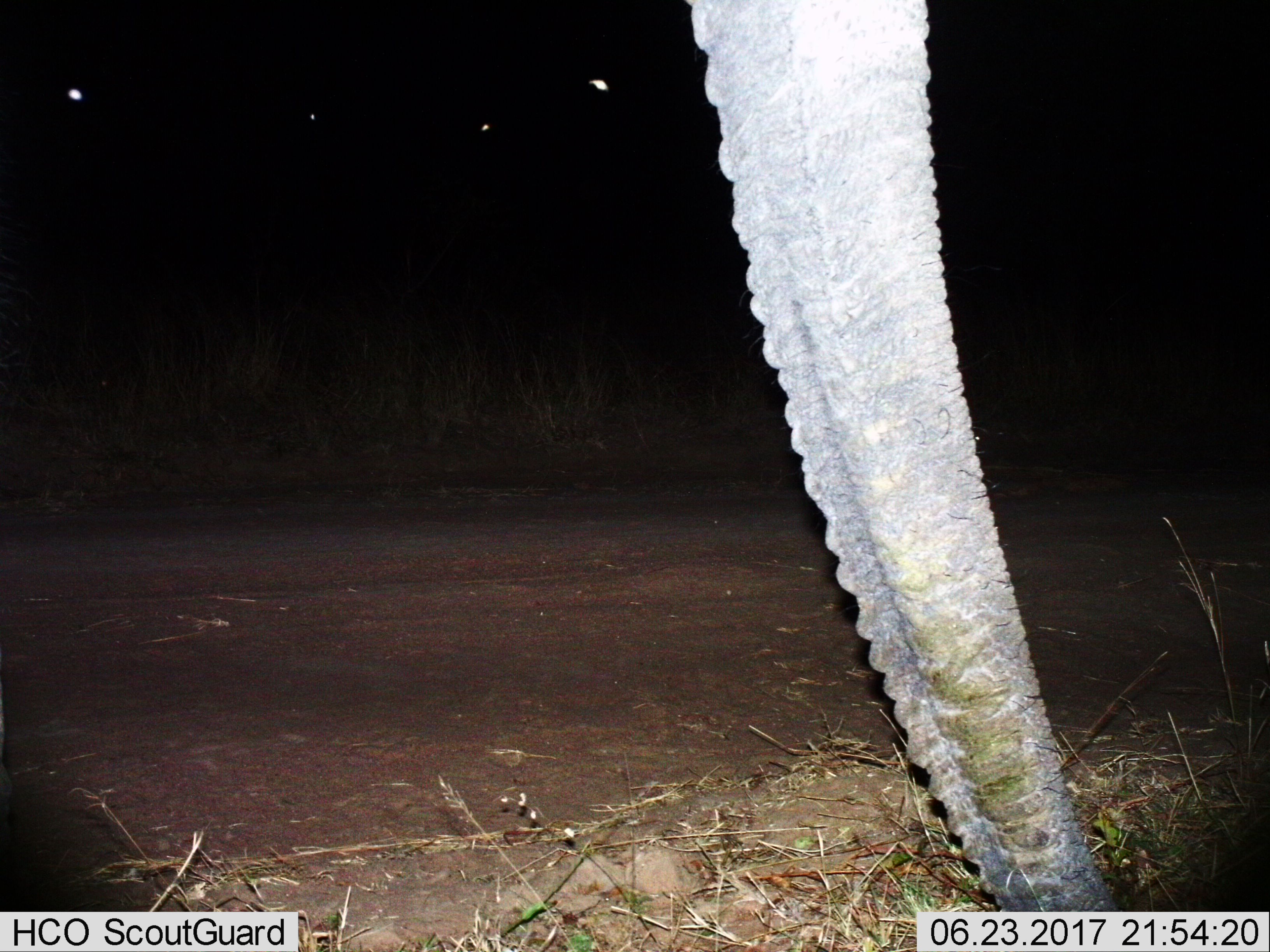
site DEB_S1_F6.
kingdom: Animalia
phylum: Chordata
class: Mammalia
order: Proboscidea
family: Elephantidae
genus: Loxodonta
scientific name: Loxodonta africana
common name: african bush elephant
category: elephant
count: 1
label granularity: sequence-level